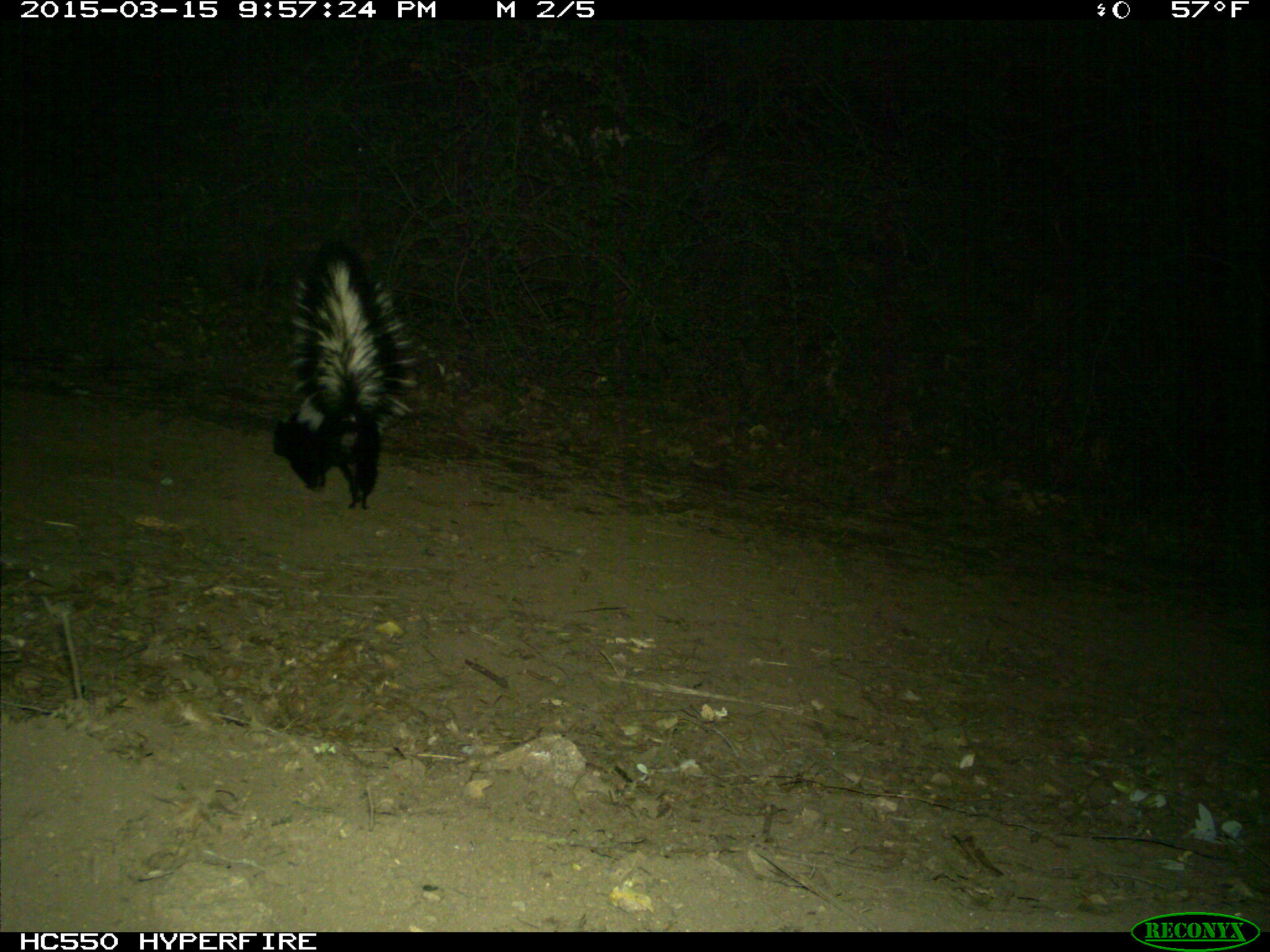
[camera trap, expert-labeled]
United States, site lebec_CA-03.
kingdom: Animalia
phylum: Chordata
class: Mammalia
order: Carnivora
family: Mephitidae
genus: Mephitis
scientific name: Mephitis mephitis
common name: striped skunk